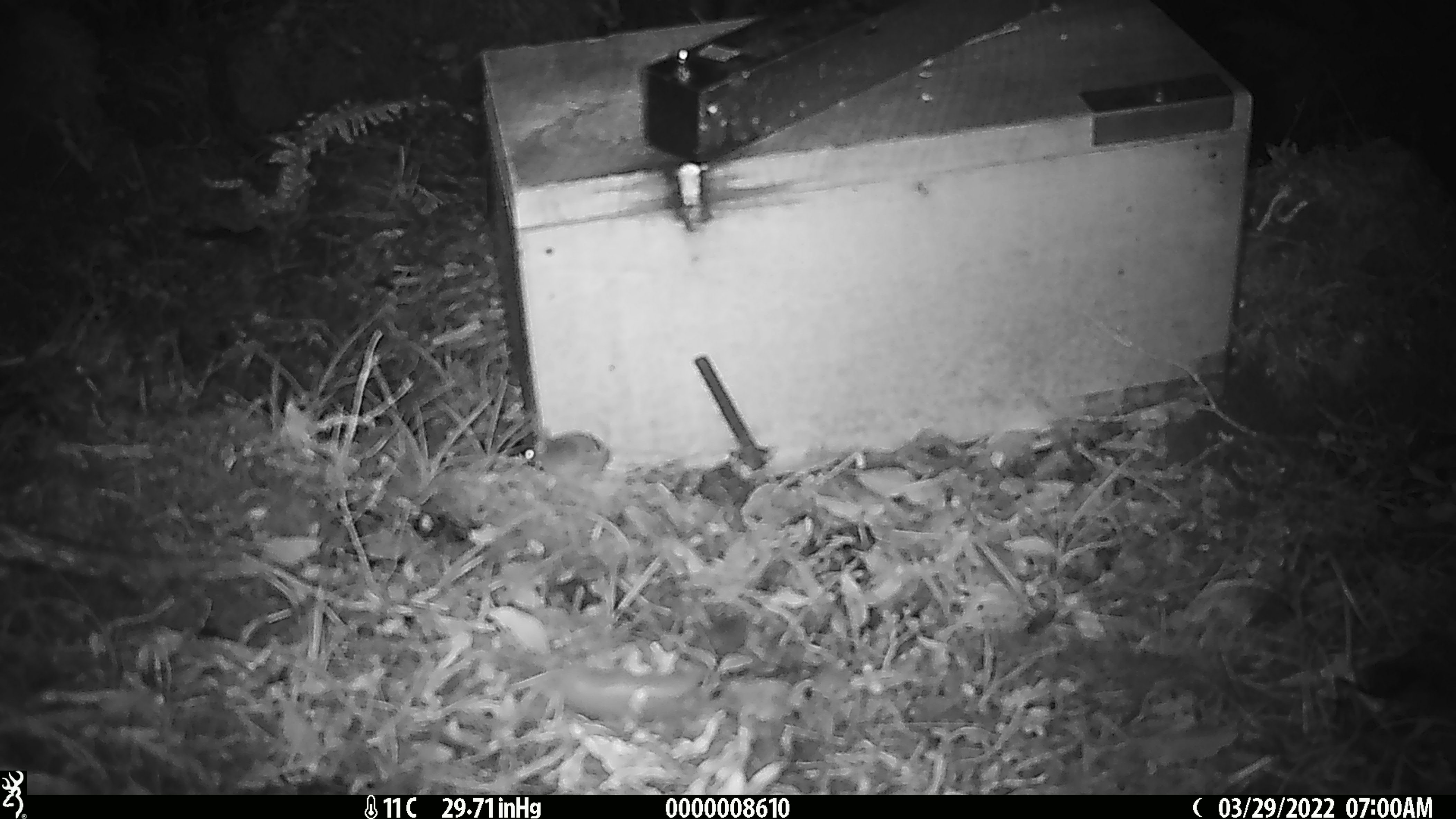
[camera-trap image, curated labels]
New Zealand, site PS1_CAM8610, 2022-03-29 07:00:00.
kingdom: Animalia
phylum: Chordata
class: Mammalia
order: Rodentia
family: Muridae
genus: Mus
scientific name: Mus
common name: mouse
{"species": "mouse (Mus)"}